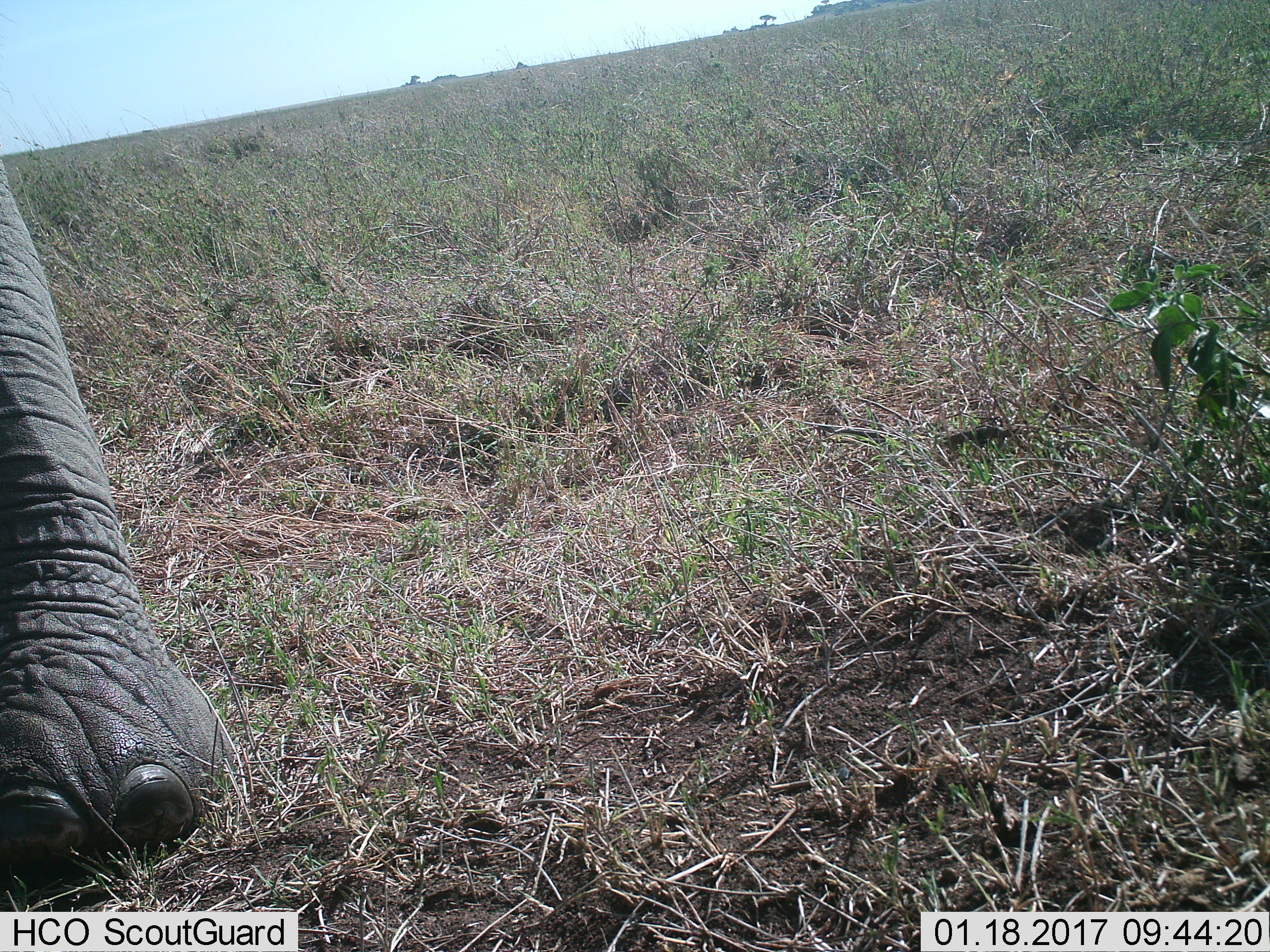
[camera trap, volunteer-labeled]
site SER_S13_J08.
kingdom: Animalia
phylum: Chordata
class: Mammalia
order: Proboscidea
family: Elephantidae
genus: Loxodonta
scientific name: Loxodonta africana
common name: african bush elephant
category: elephant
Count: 1.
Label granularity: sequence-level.